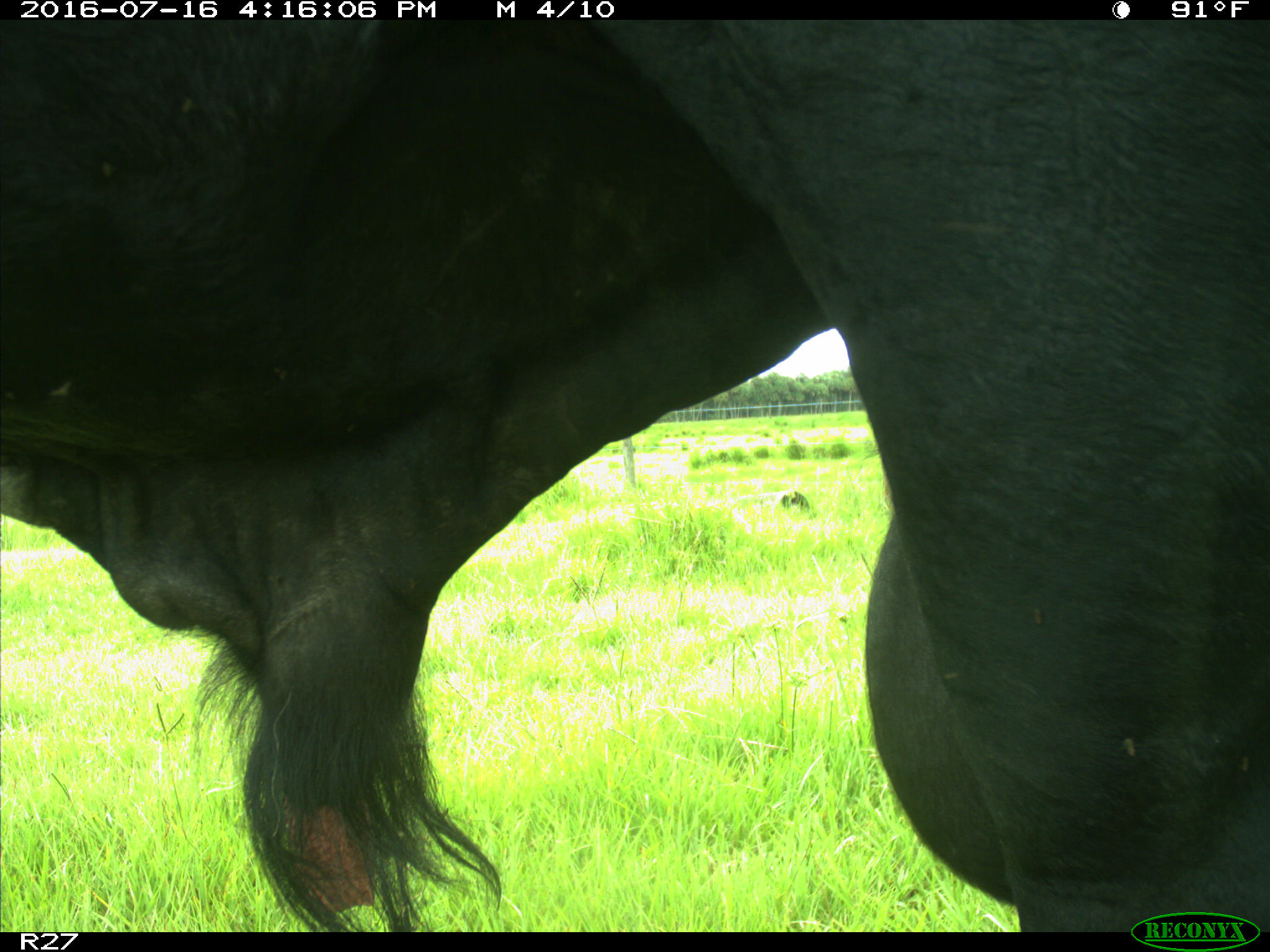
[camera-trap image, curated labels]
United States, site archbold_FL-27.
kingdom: Animalia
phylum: Chordata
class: Mammalia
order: Artiodactyla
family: Bovidae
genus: Bos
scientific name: Bos taurus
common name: domestic cow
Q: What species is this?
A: Bos taurus (domestic cow).